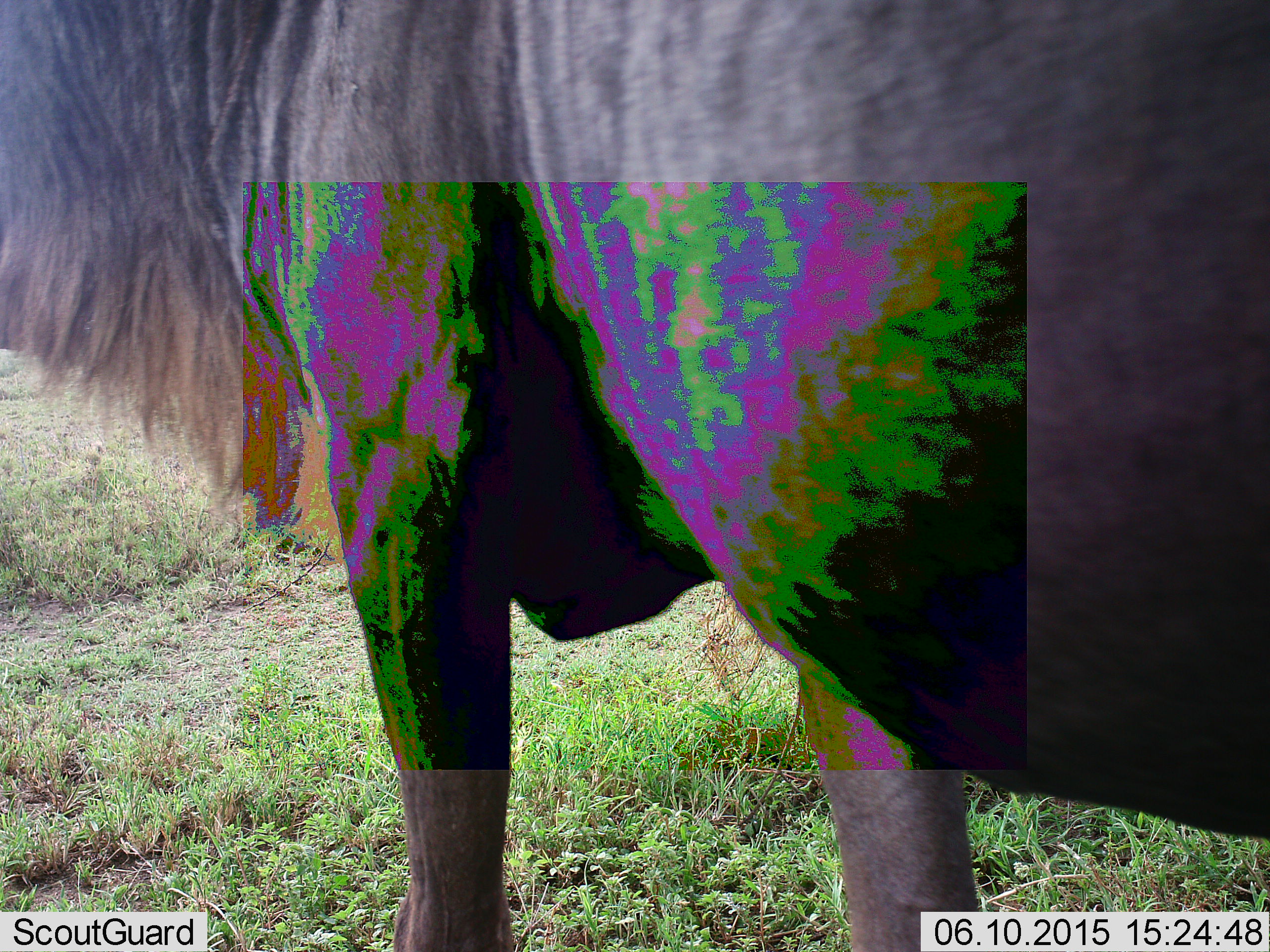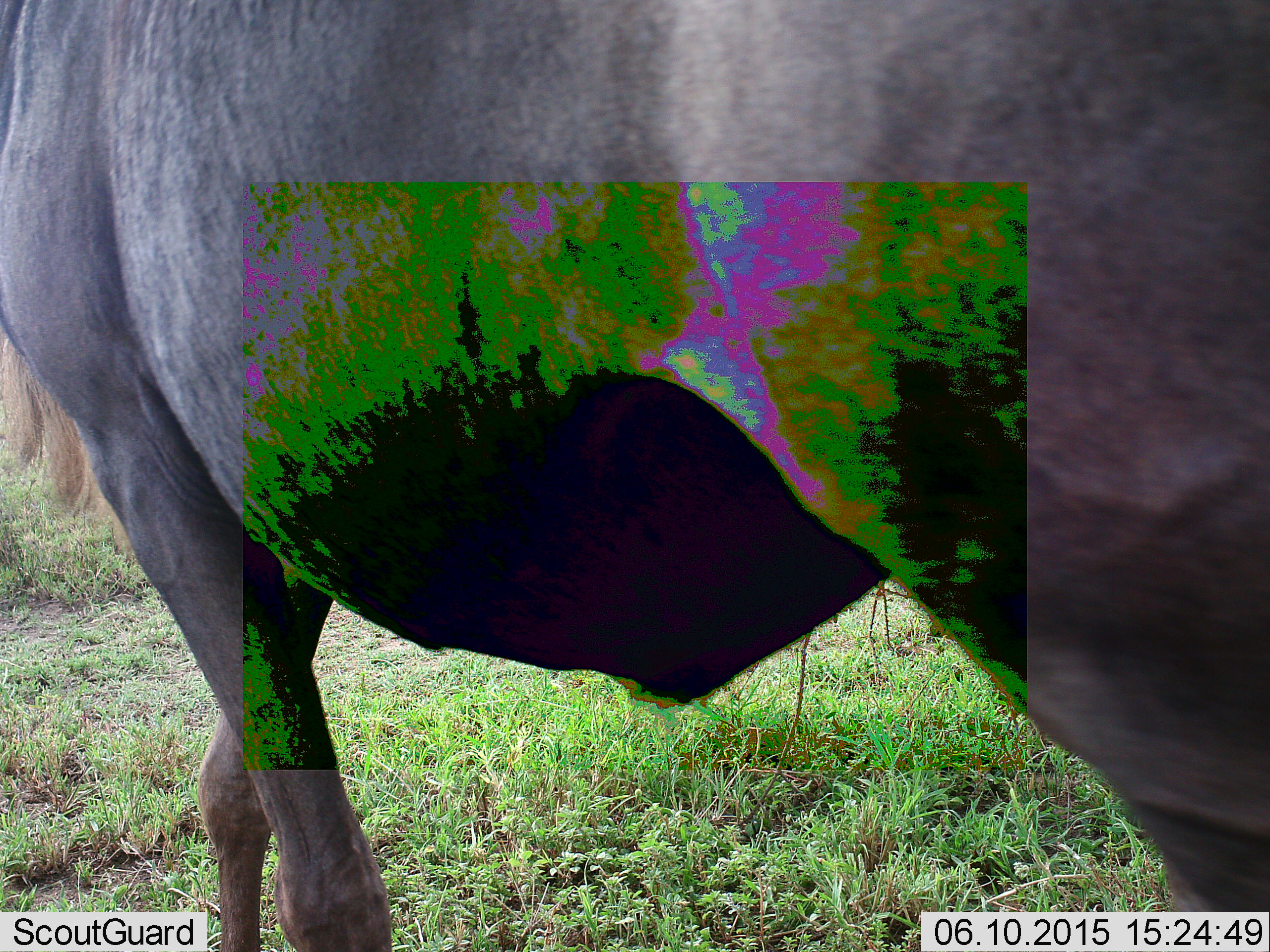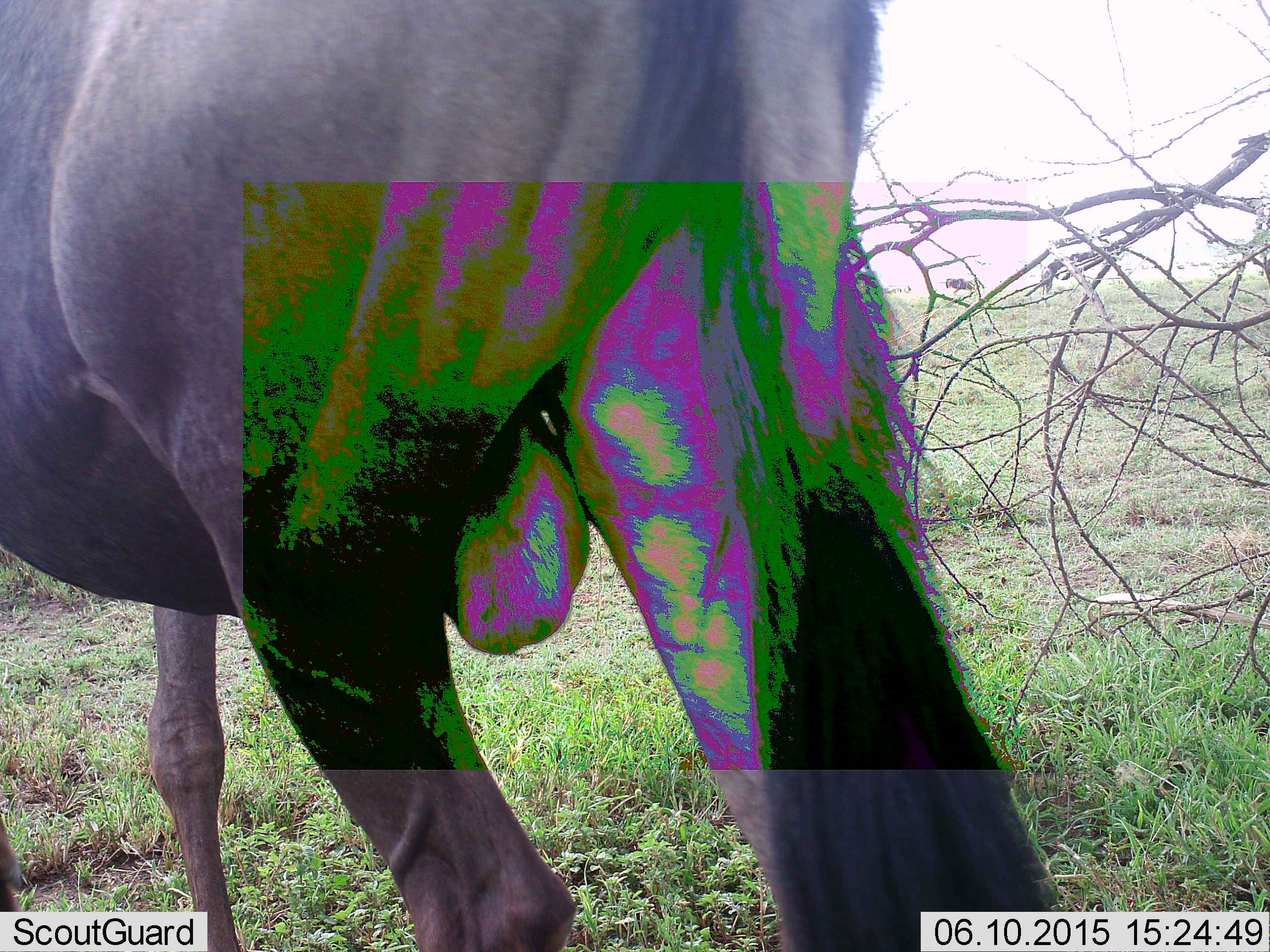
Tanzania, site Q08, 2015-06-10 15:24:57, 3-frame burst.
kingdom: Animalia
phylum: Chordata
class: Mammalia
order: Artiodactyla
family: Bovidae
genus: Connochaetes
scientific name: Connochaetes taurinus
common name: blue wildebeest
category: wildebeest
Wildebeest (blue wildebeest) (Connochaetes taurinus), count 1. Behavior (volunteer vote fractions): standing 60%, resting 0%, moving 70%, interacting 0%. Young present (vote fraction): 0%. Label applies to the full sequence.